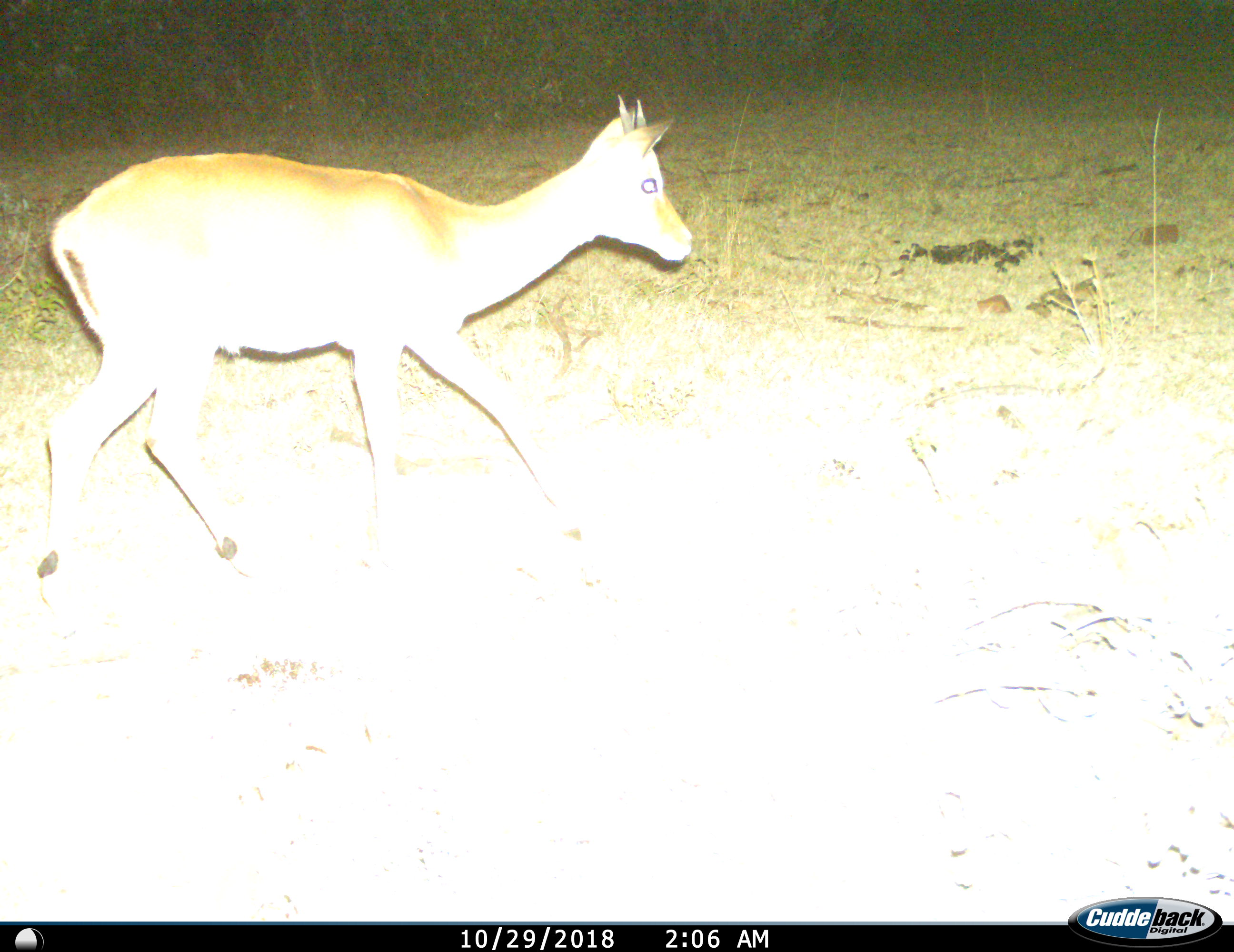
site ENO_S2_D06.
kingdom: Animalia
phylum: Chordata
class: Mammalia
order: Artiodactyla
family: Bovidae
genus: Aepyceros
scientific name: Aepyceros melampus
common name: impala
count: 1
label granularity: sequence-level